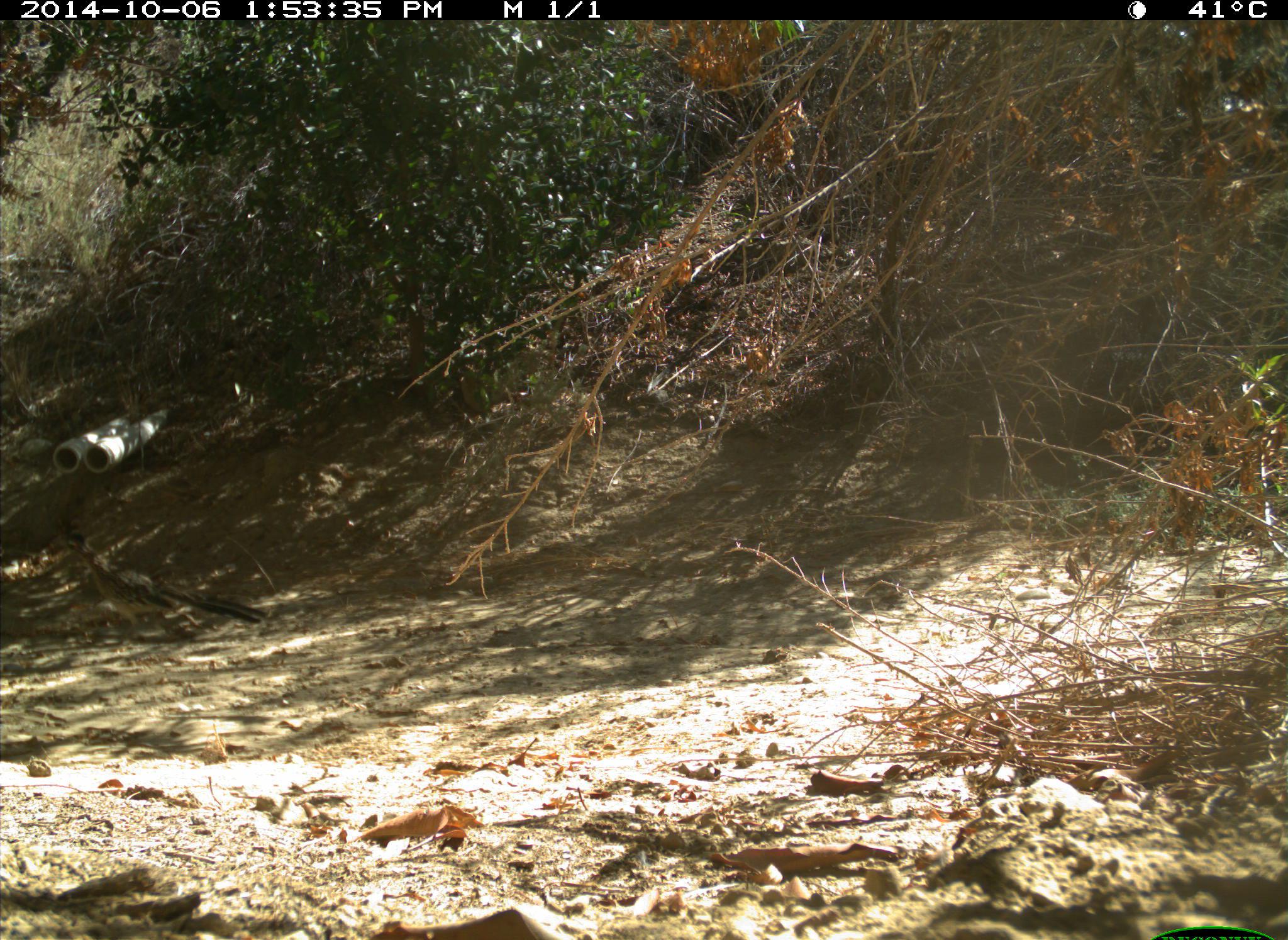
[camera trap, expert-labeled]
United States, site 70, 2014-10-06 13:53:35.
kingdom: Animalia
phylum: Chordata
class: Aves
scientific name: Aves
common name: bird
Bird (Aves).